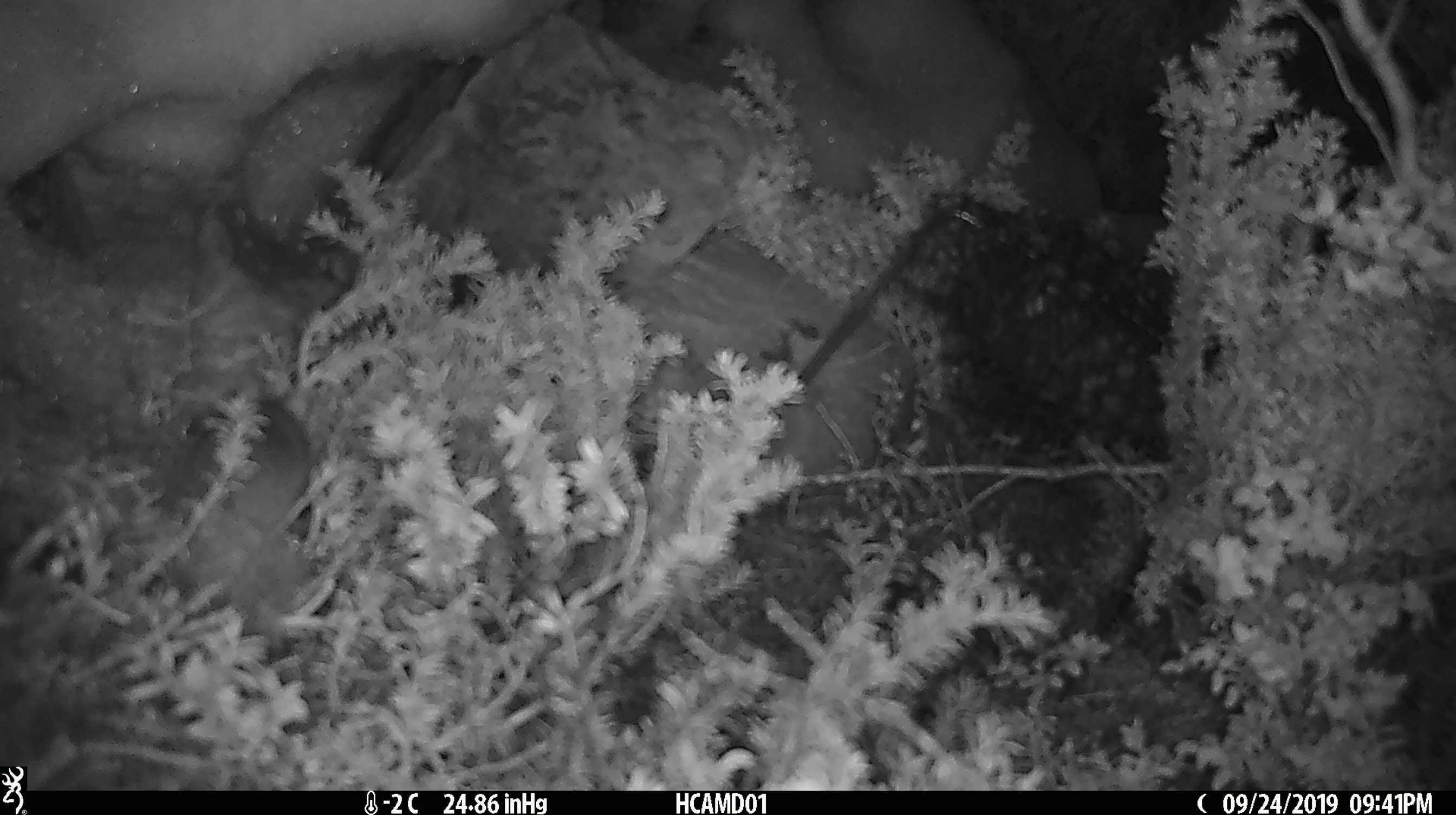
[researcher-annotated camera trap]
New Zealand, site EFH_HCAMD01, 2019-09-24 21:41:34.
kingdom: Animalia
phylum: Chordata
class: Mammalia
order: Rodentia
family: Muridae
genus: Mus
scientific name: Mus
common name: mouse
Mouse (Mus).